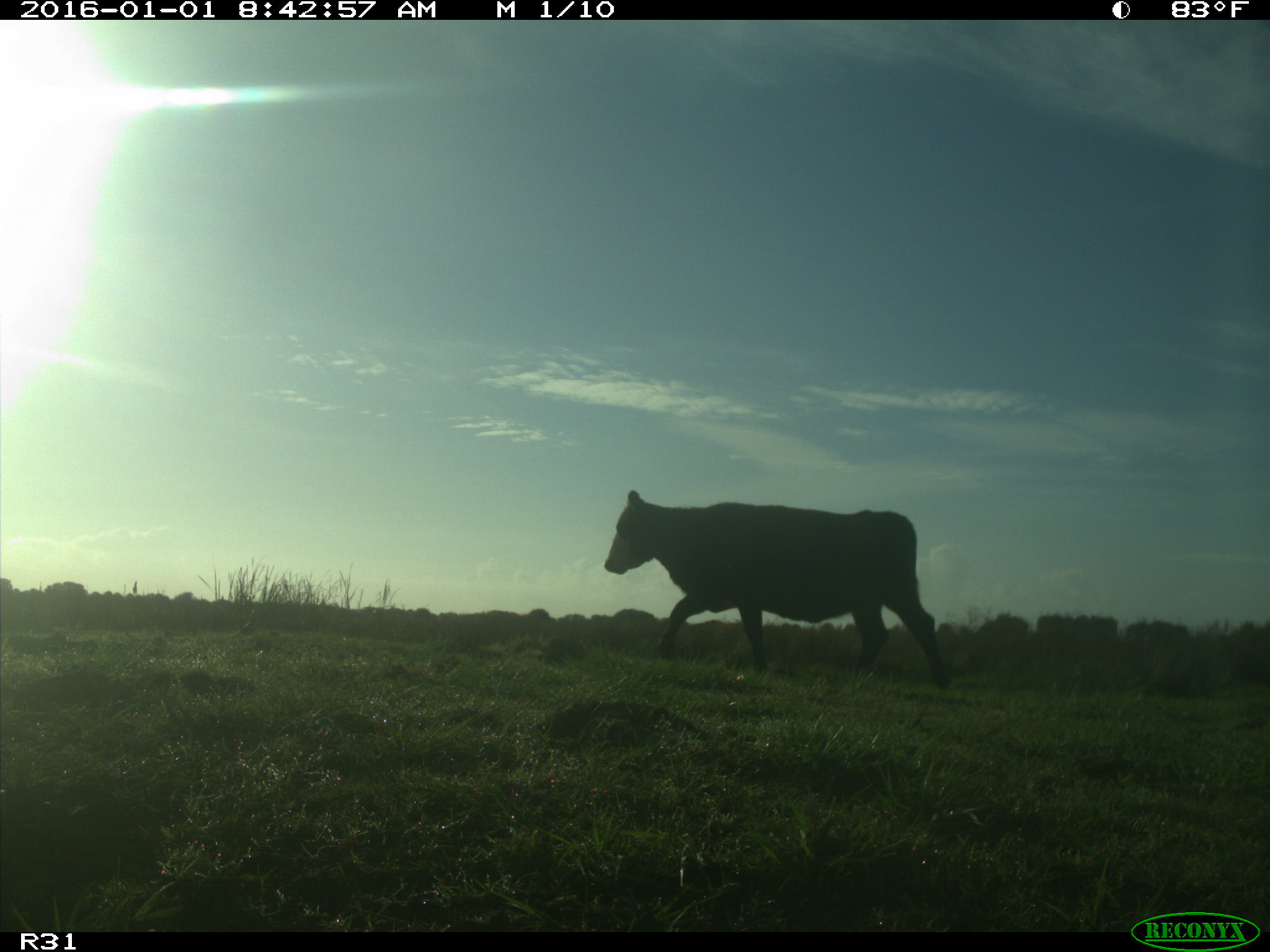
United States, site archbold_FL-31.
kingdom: Animalia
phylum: Chordata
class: Mammalia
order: Artiodactyla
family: Bovidae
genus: Bos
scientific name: Bos taurus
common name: domestic cow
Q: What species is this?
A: Bos taurus (domestic cow).